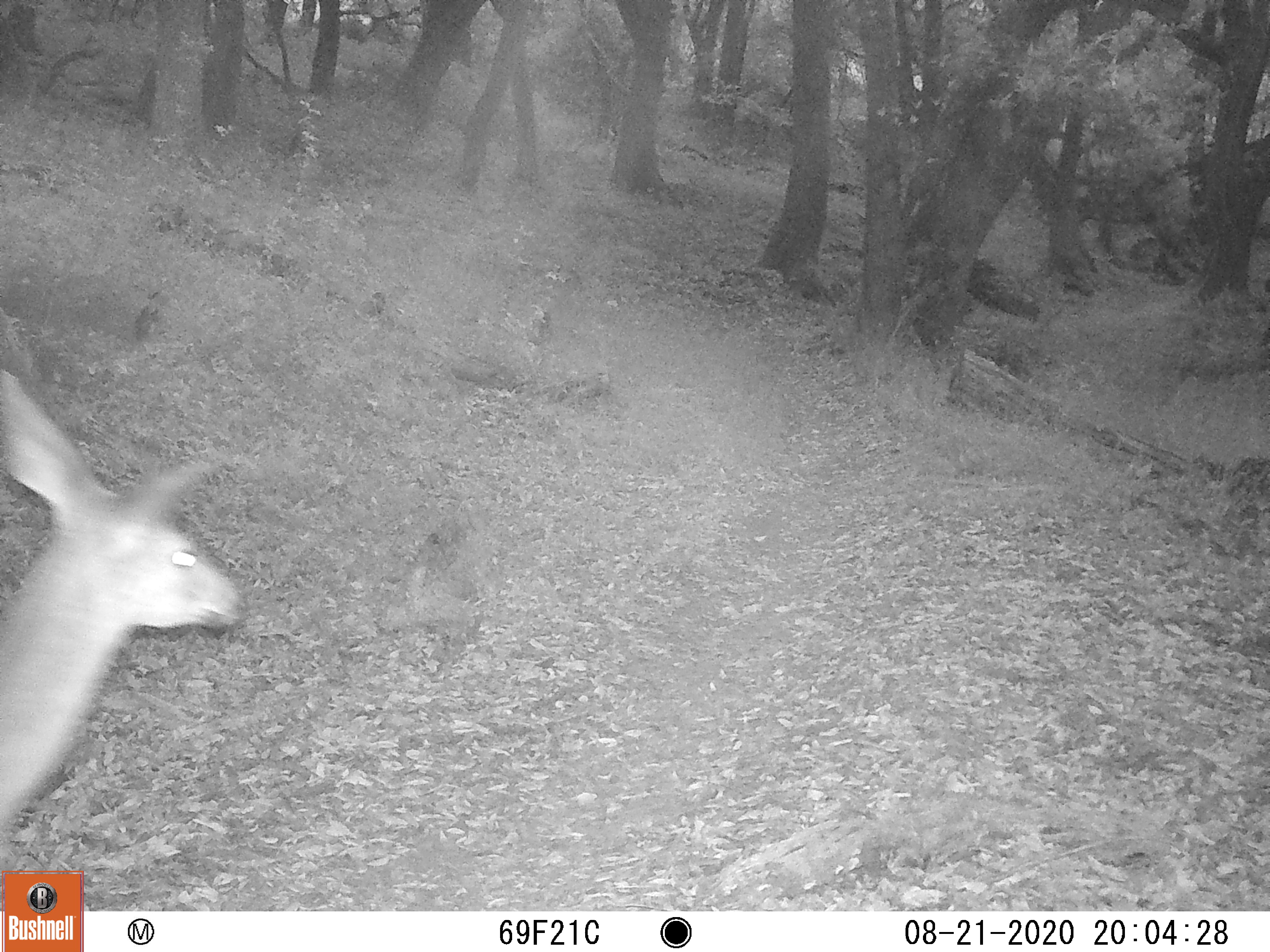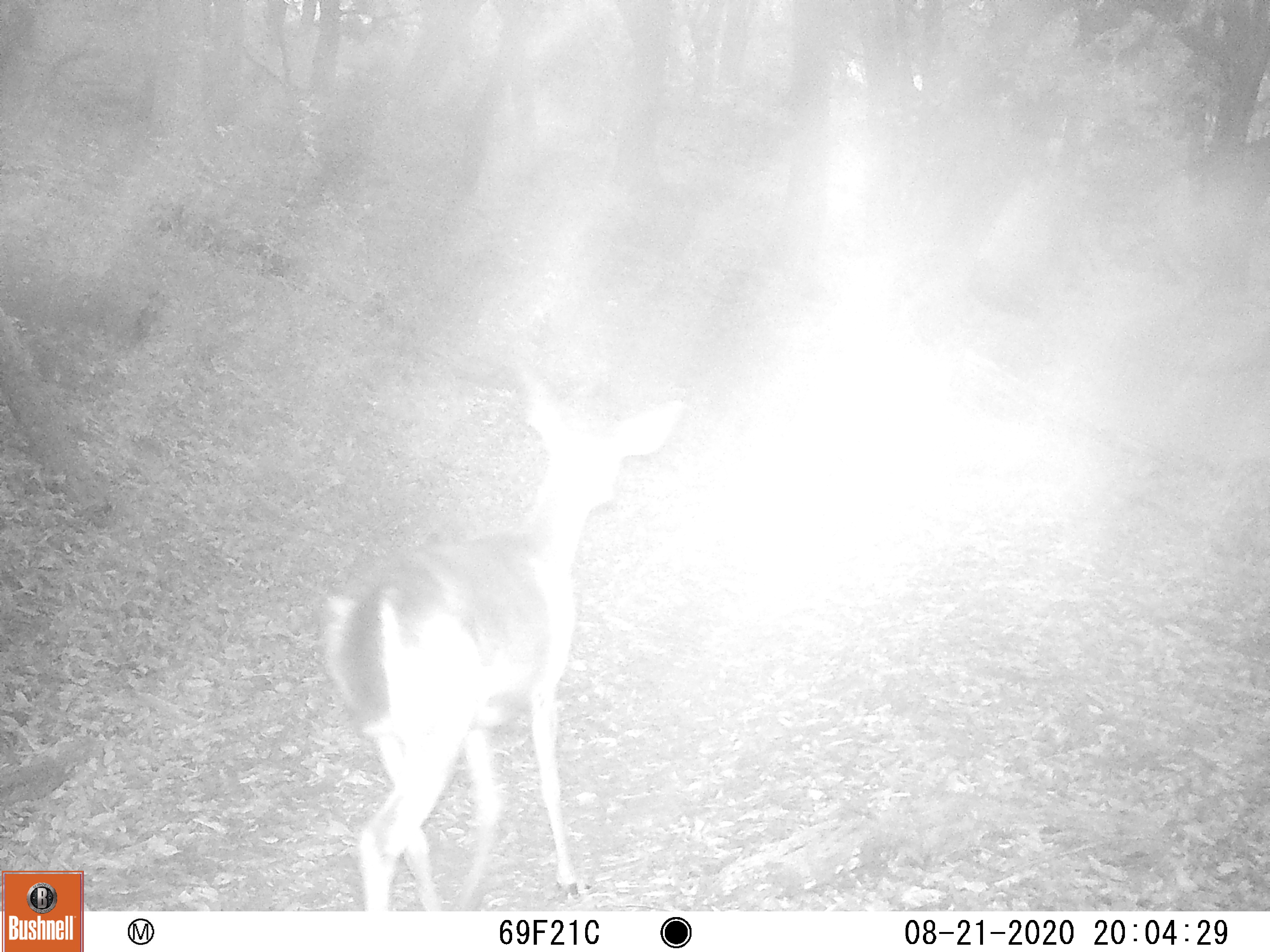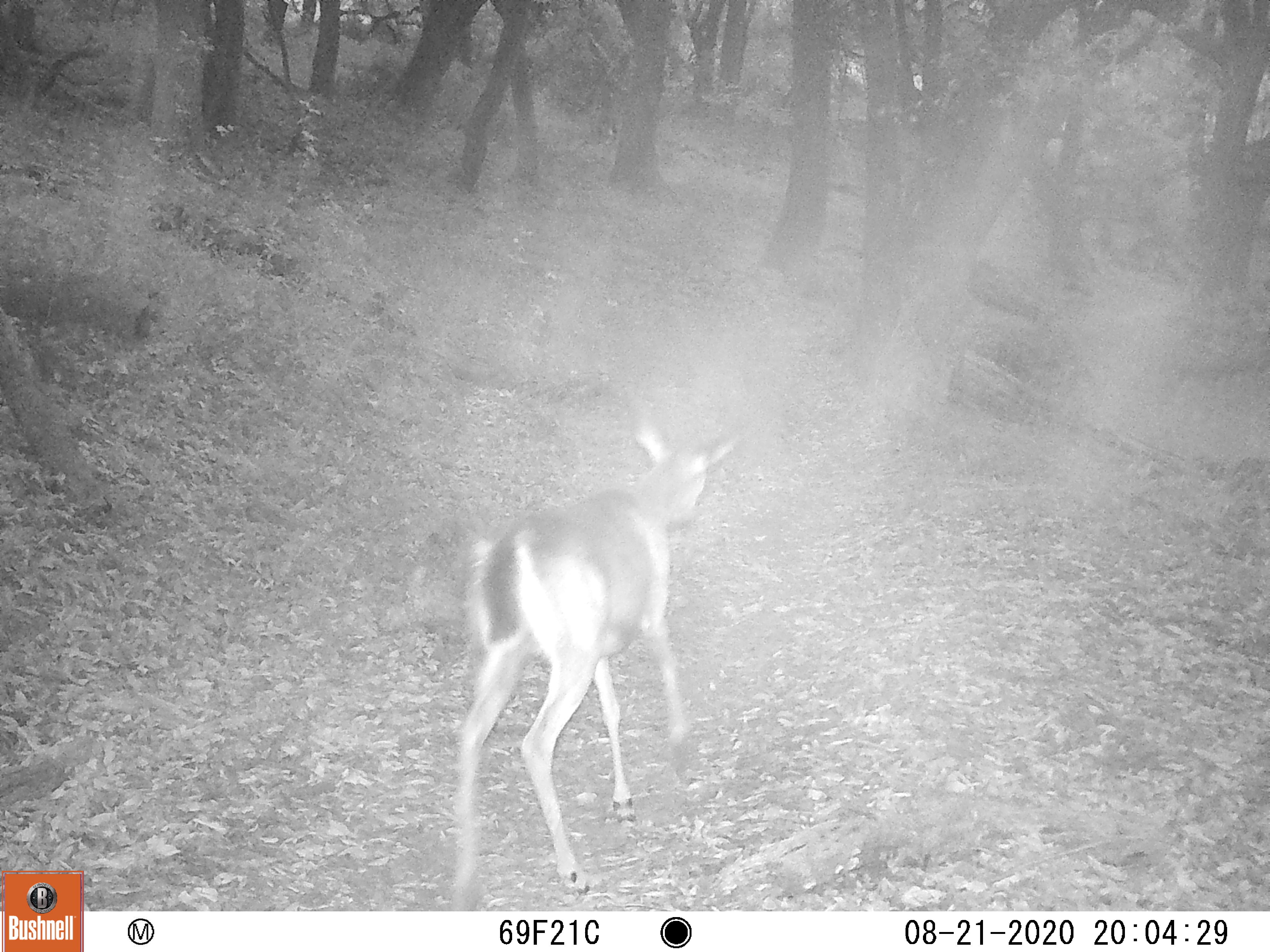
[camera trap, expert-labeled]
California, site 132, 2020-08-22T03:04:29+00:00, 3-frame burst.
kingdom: Animalia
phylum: Chordata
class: Mammalia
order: Artiodactyla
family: Cervidae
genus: Odocoileus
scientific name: Odocoileus hemionus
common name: mule deer